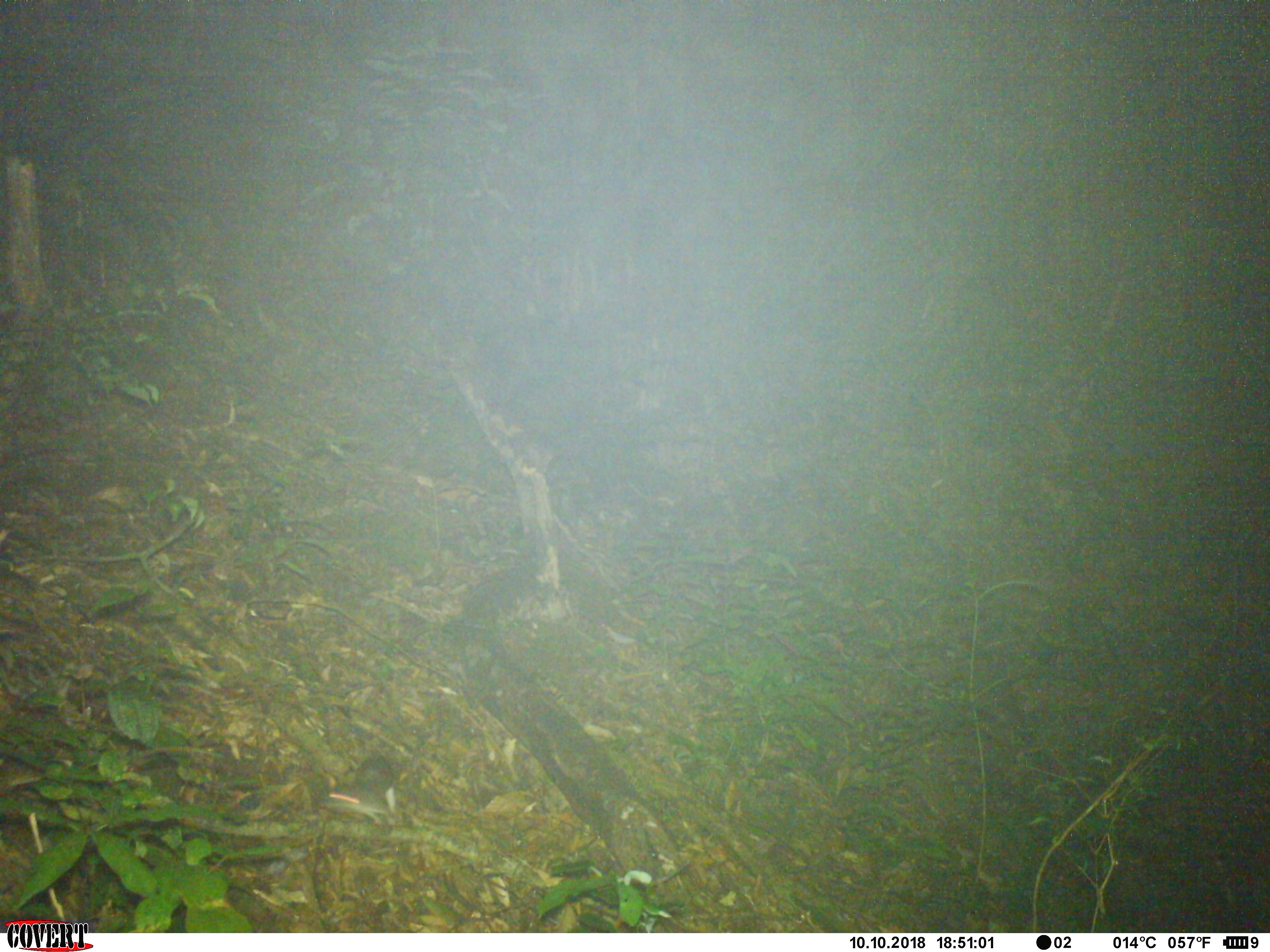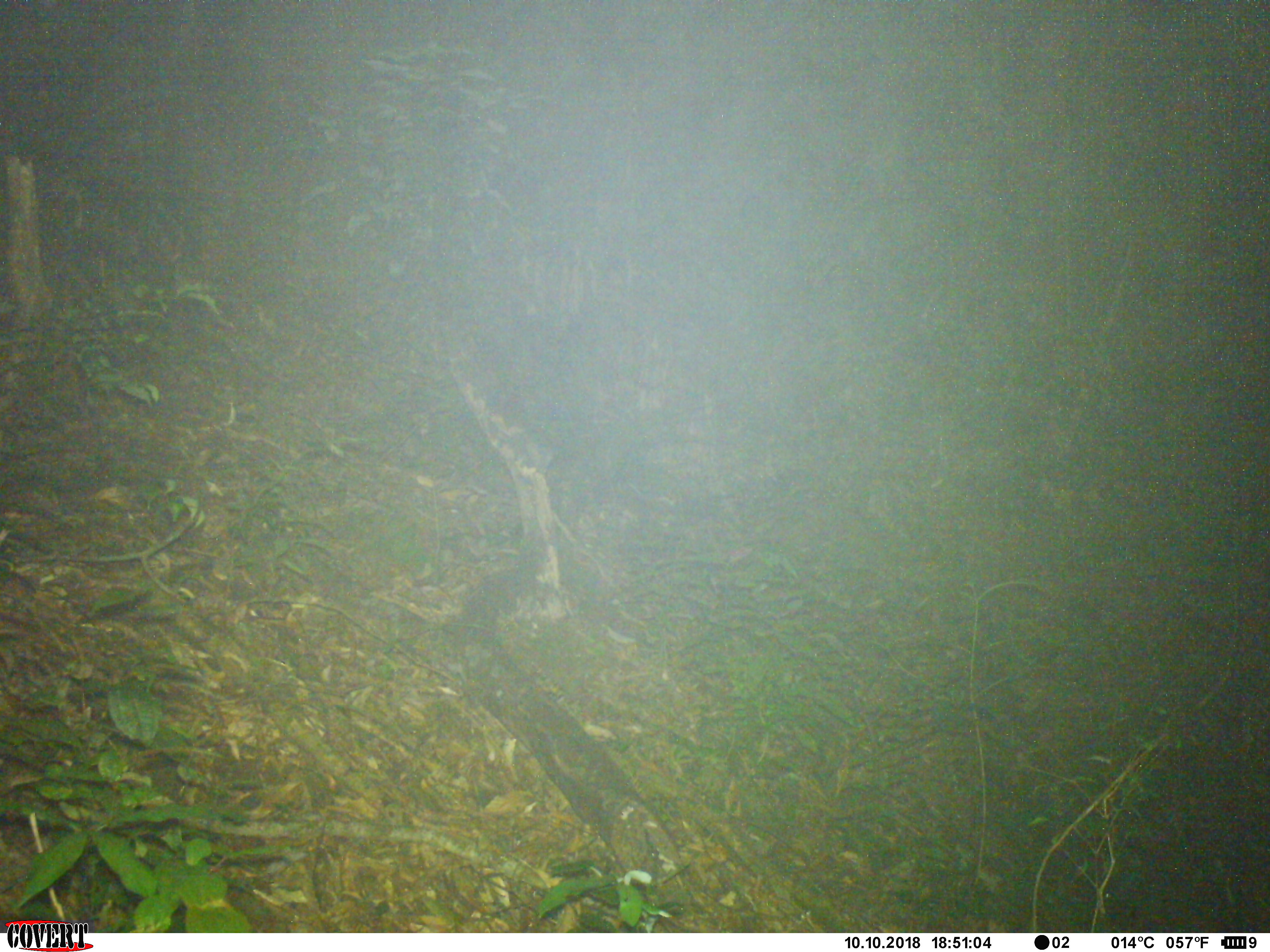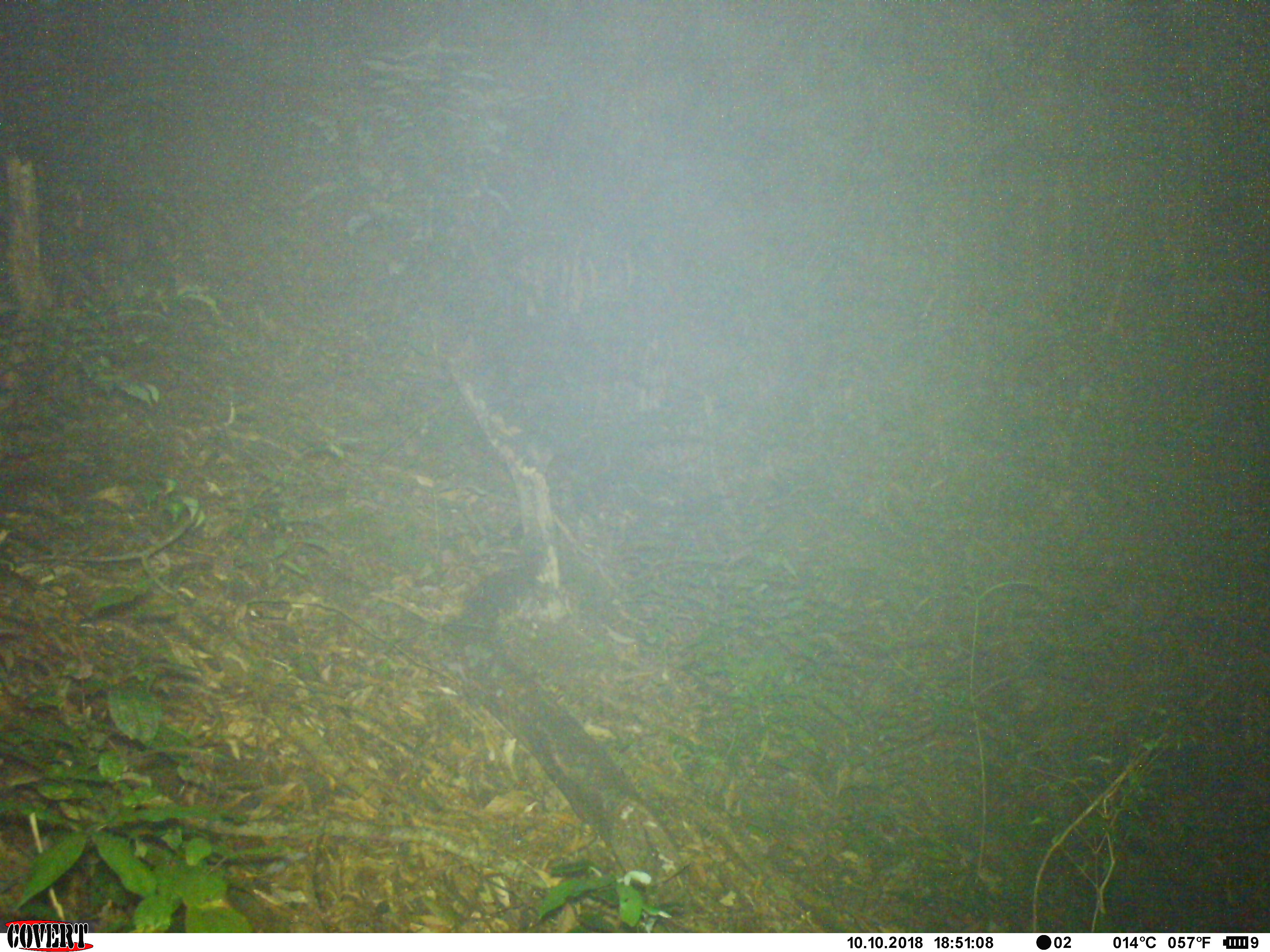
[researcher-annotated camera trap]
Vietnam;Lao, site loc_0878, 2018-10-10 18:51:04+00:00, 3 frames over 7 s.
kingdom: Animalia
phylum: Chordata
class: Mammalia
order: Rodentia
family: Muridae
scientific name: Muridae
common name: old-world mice and rats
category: unidentified murid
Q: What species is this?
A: Unidentified murid (old-world mice and rats) (Muridae).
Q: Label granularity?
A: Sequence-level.